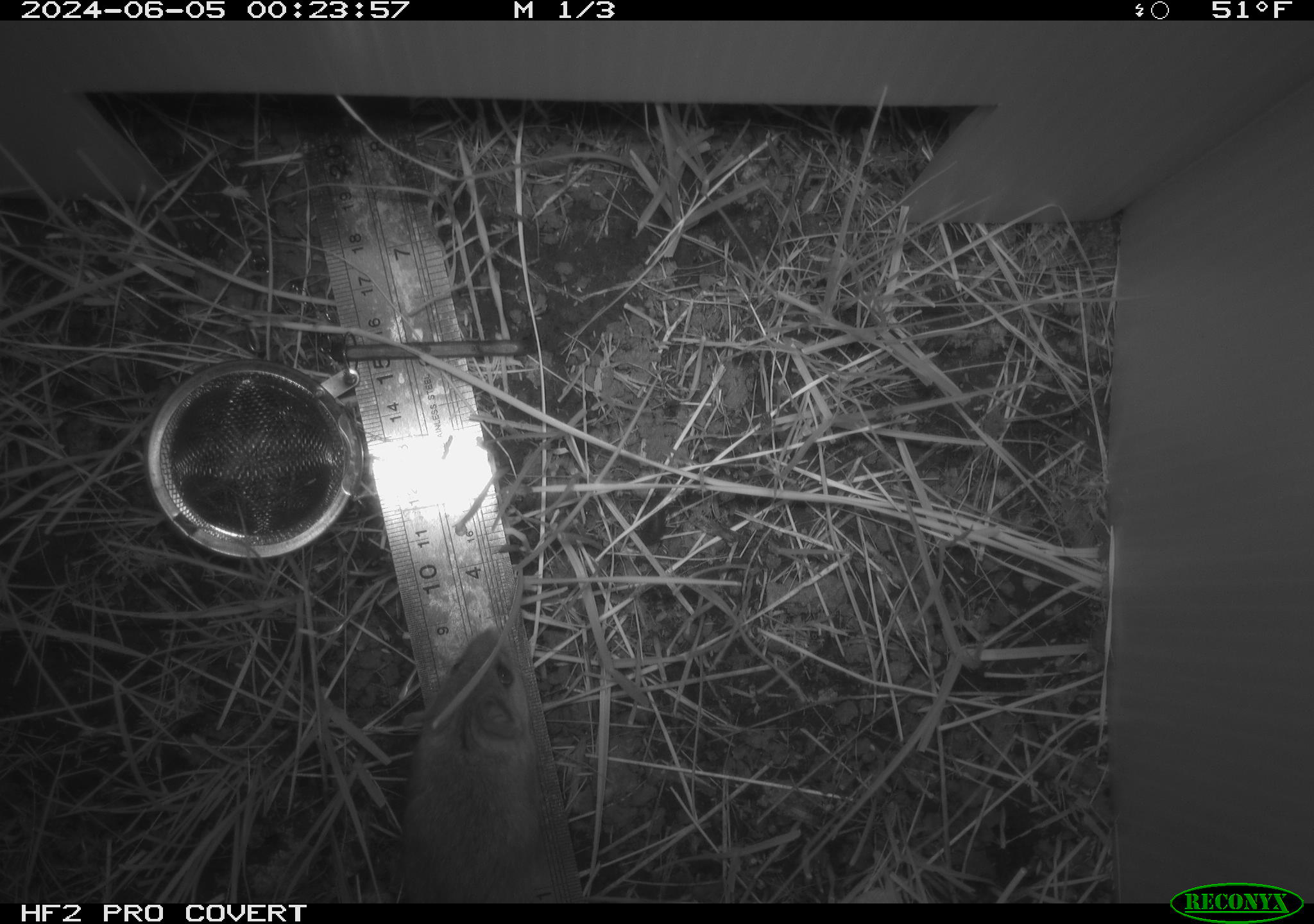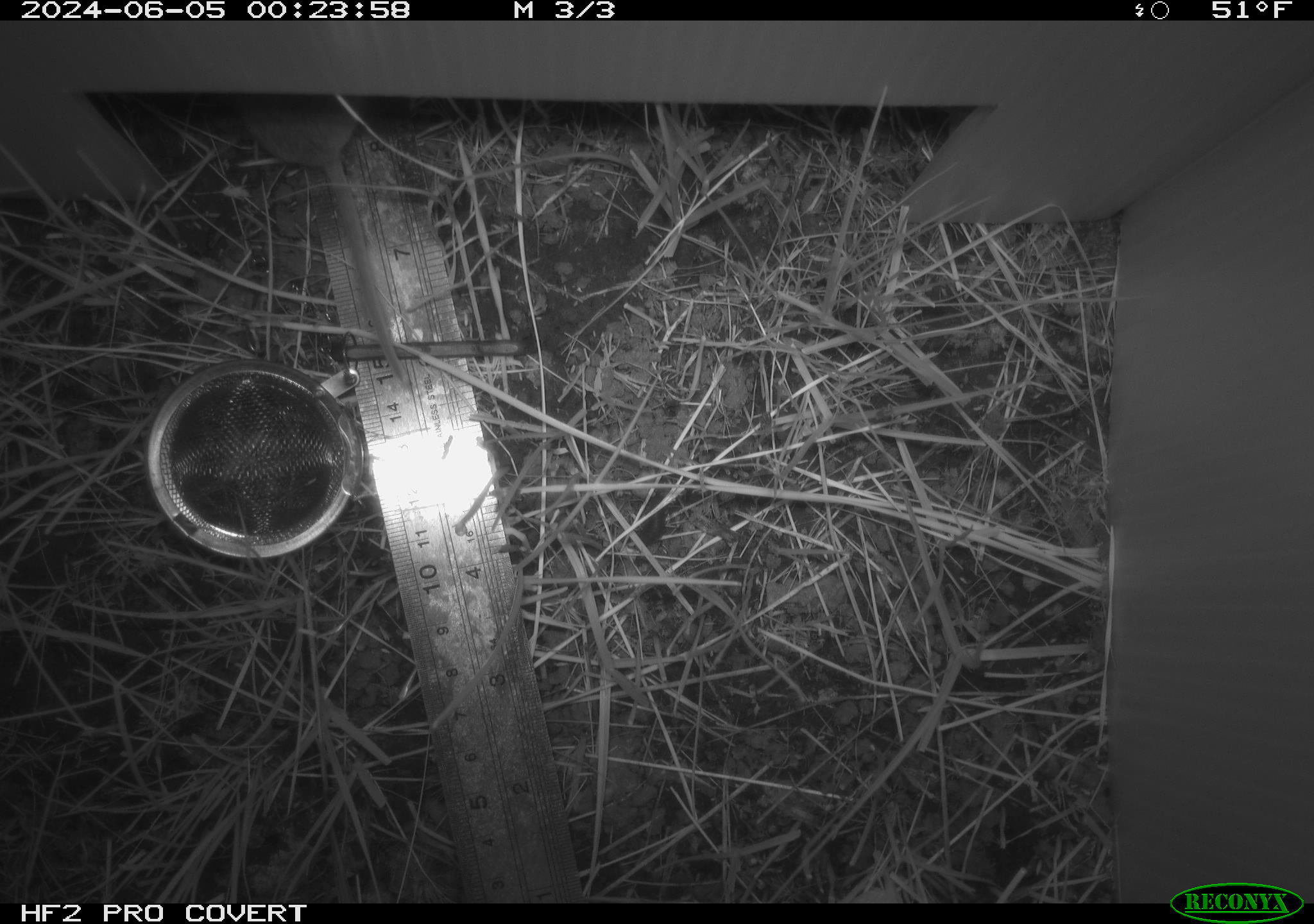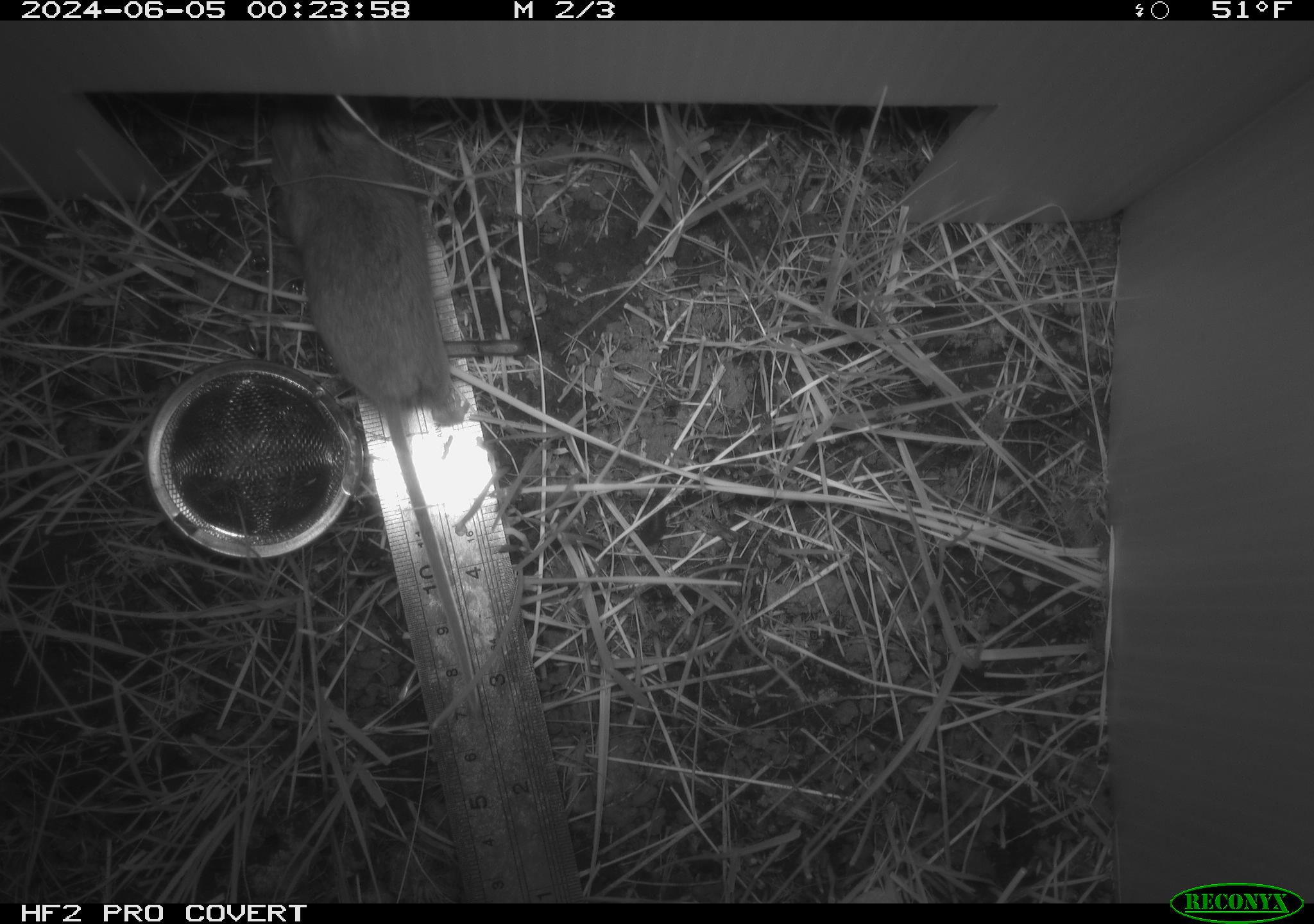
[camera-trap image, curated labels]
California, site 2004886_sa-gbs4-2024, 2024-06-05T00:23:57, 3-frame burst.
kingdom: Animalia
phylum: Chordata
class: Mammalia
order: Rodentia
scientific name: Rodentia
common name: mouse species